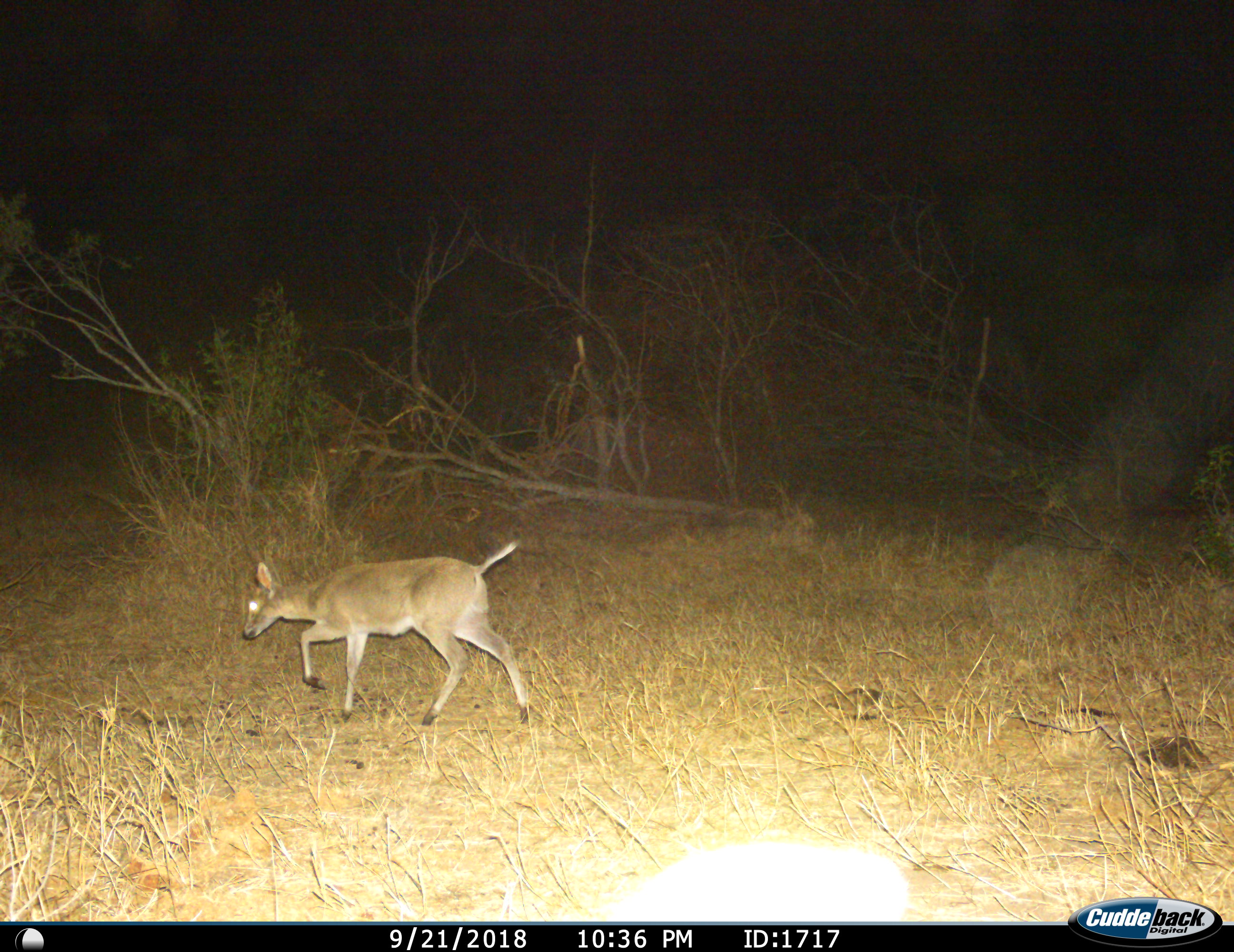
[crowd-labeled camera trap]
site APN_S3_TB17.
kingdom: Animalia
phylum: Chordata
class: Mammalia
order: Artiodactyla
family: Bovidae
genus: Madoqua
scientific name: Madoqua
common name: dik-dik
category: dikdik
Dikdik (dik-dik) (Madoqua), count 1. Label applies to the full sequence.